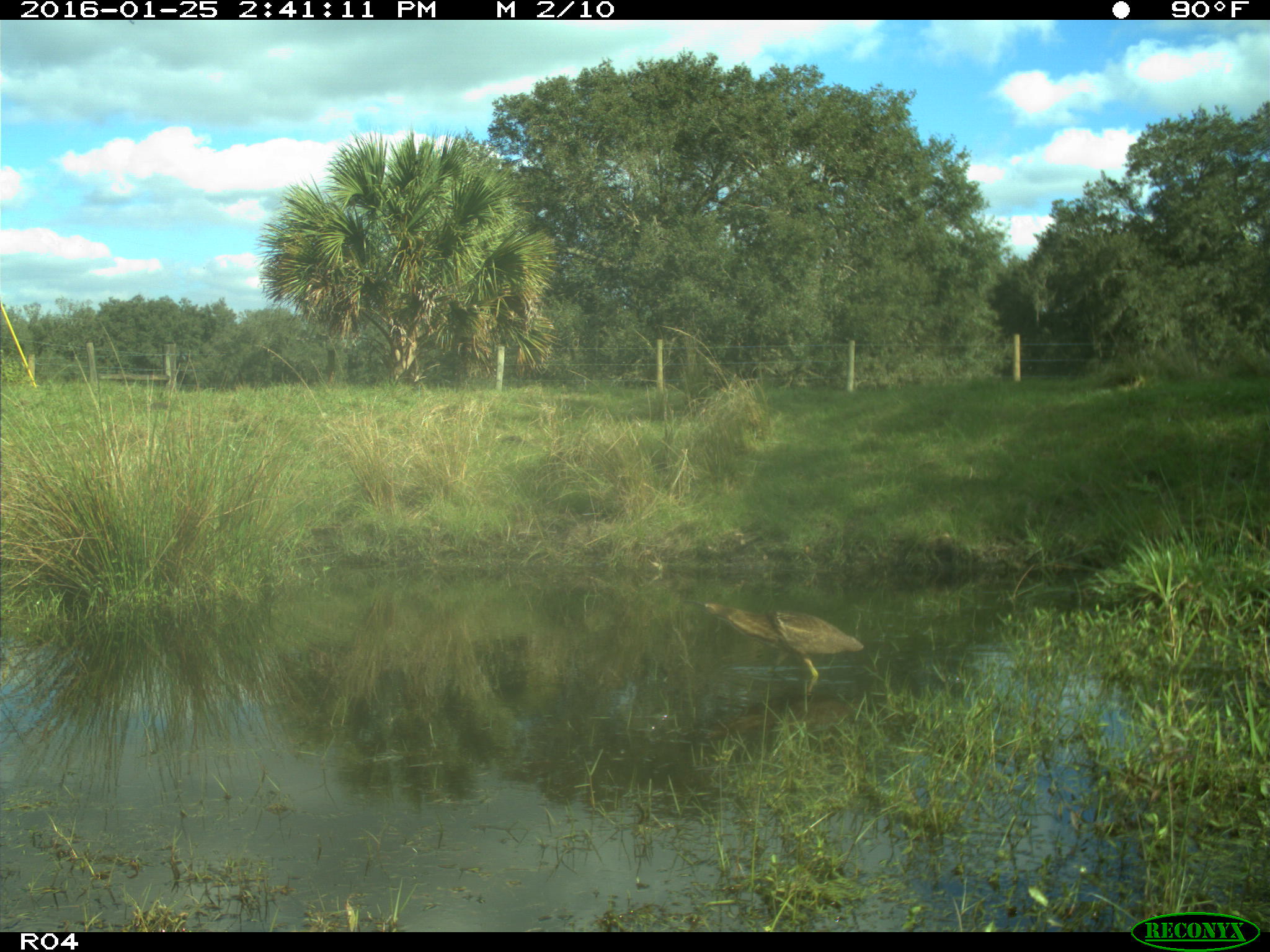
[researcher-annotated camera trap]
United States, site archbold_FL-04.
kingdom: Animalia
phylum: Chordata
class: Aves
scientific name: Aves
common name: birds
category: unidentified bird